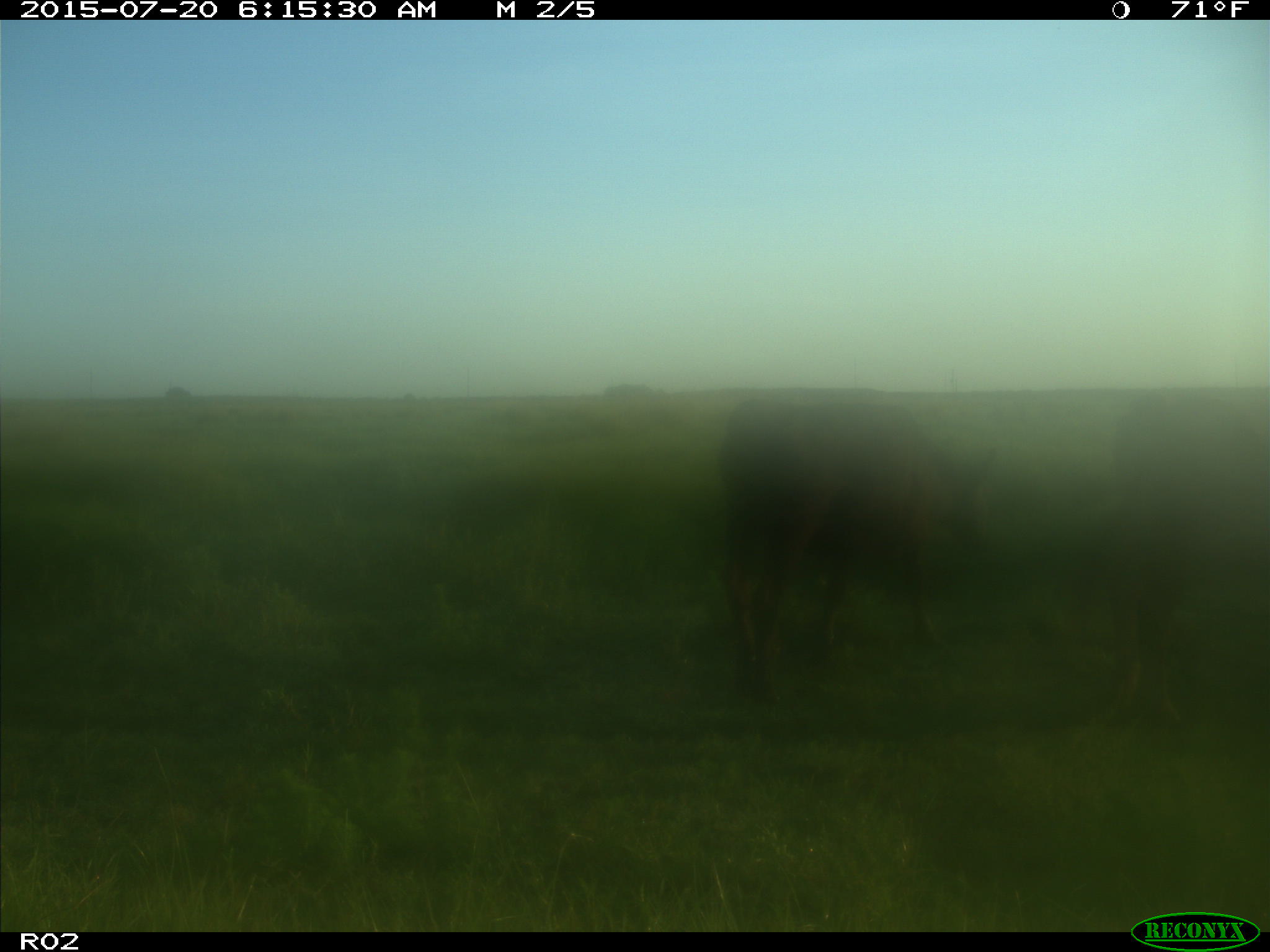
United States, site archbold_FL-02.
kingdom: Animalia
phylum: Chordata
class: Mammalia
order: Artiodactyla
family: Bovidae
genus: Bos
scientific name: Bos taurus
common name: domestic cow